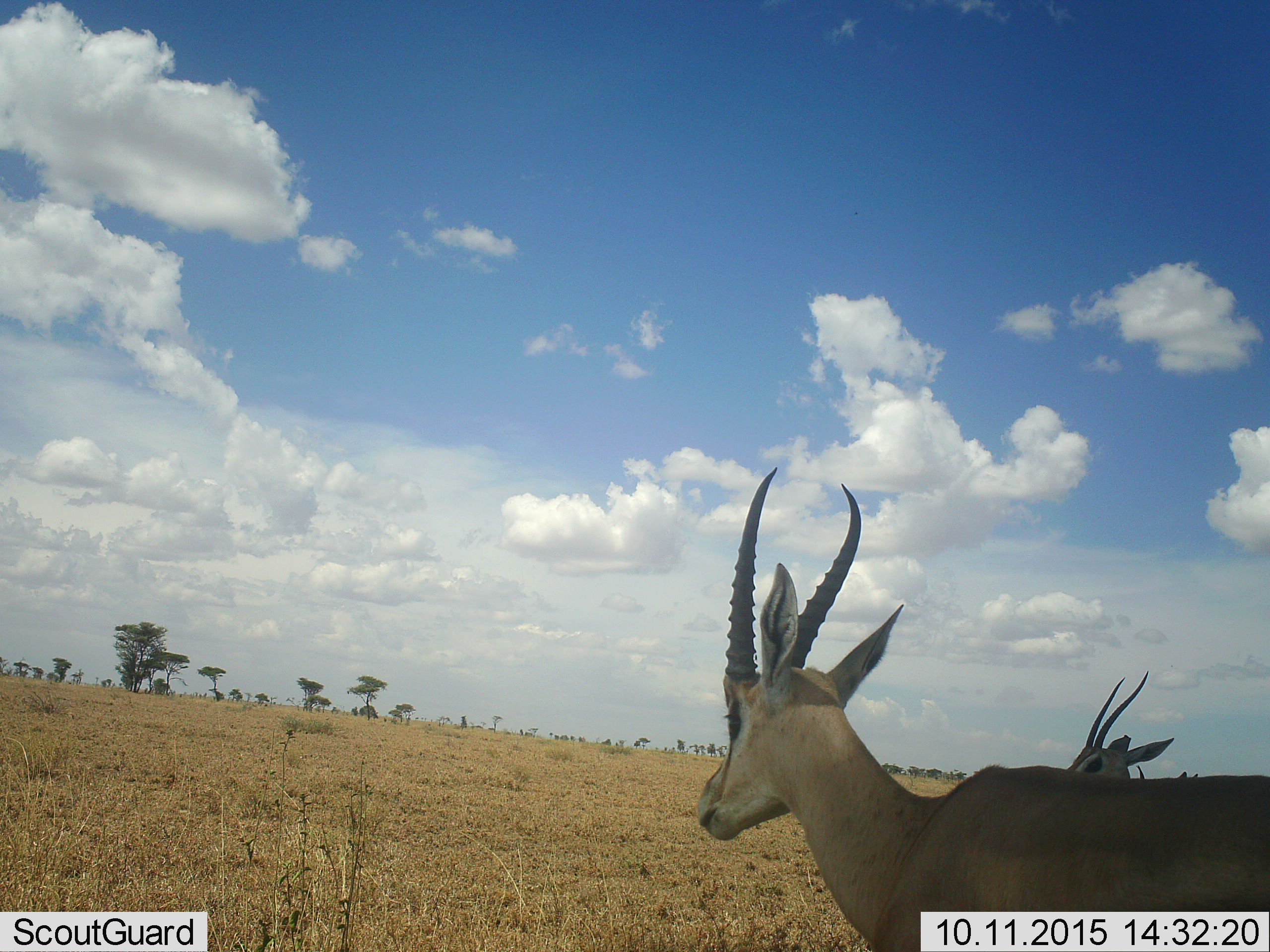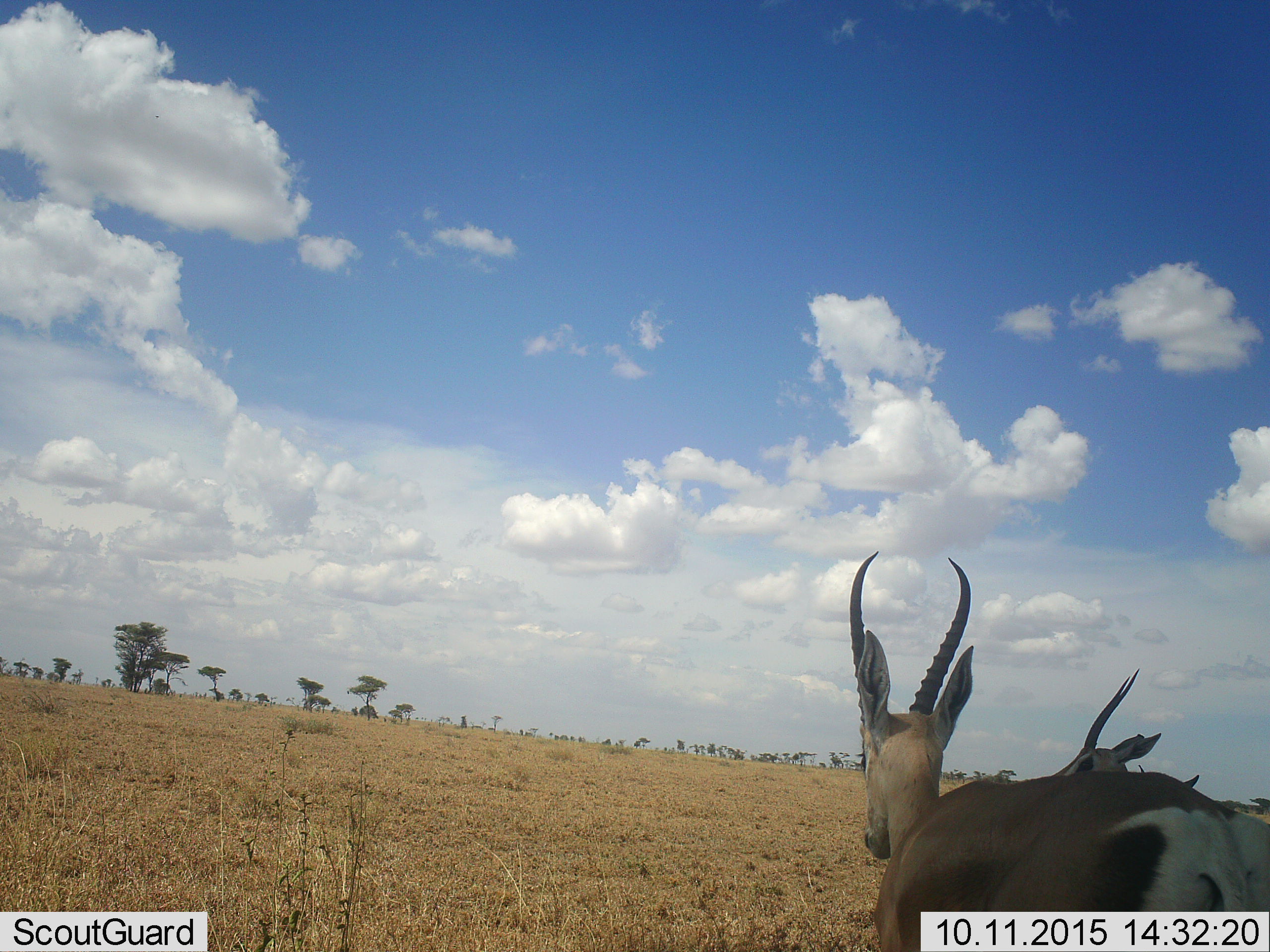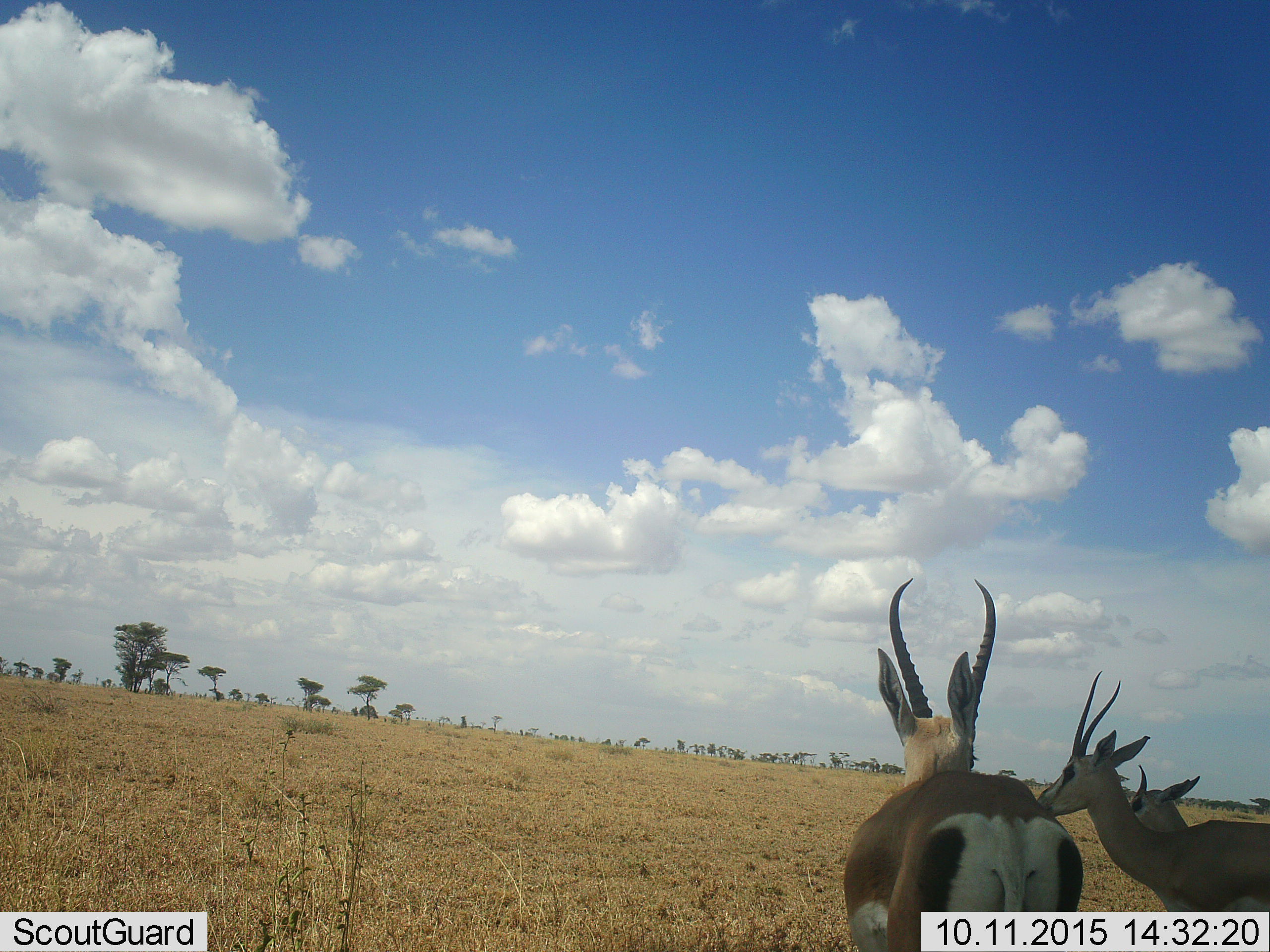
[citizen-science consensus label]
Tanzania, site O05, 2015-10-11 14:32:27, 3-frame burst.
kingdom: Animalia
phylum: Chordata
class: Mammalia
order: Artiodactyla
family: Bovidae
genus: Nanger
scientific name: Nanger granti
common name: grant's gazelle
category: gazellegrants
Gazellegrants (grant's gazelle) (Nanger granti), count 3. Behavior (volunteer vote fractions): standing 62%, resting 0%, moving 50%, interacting 12%. Young present (vote fraction): 0%. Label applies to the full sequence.